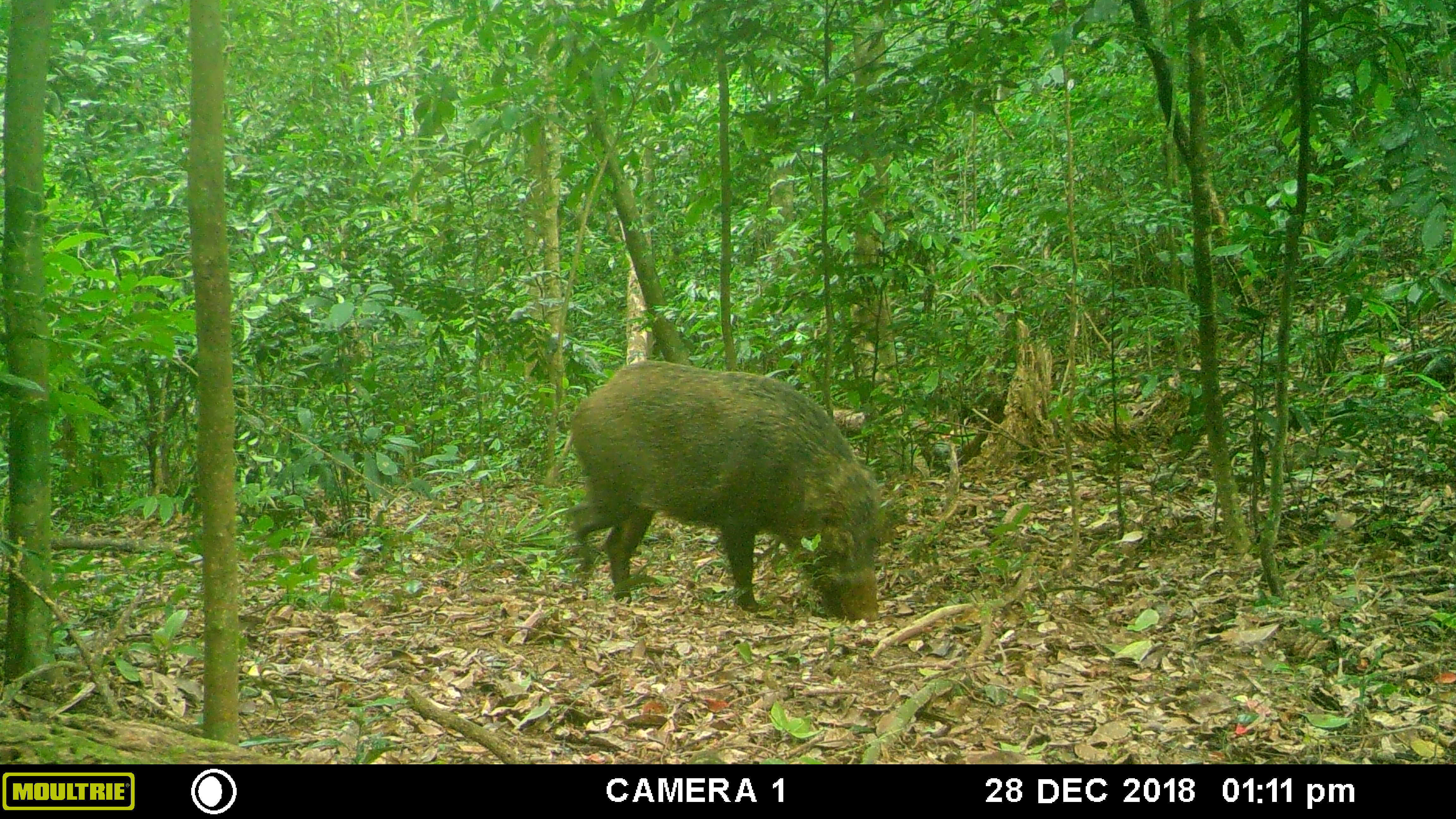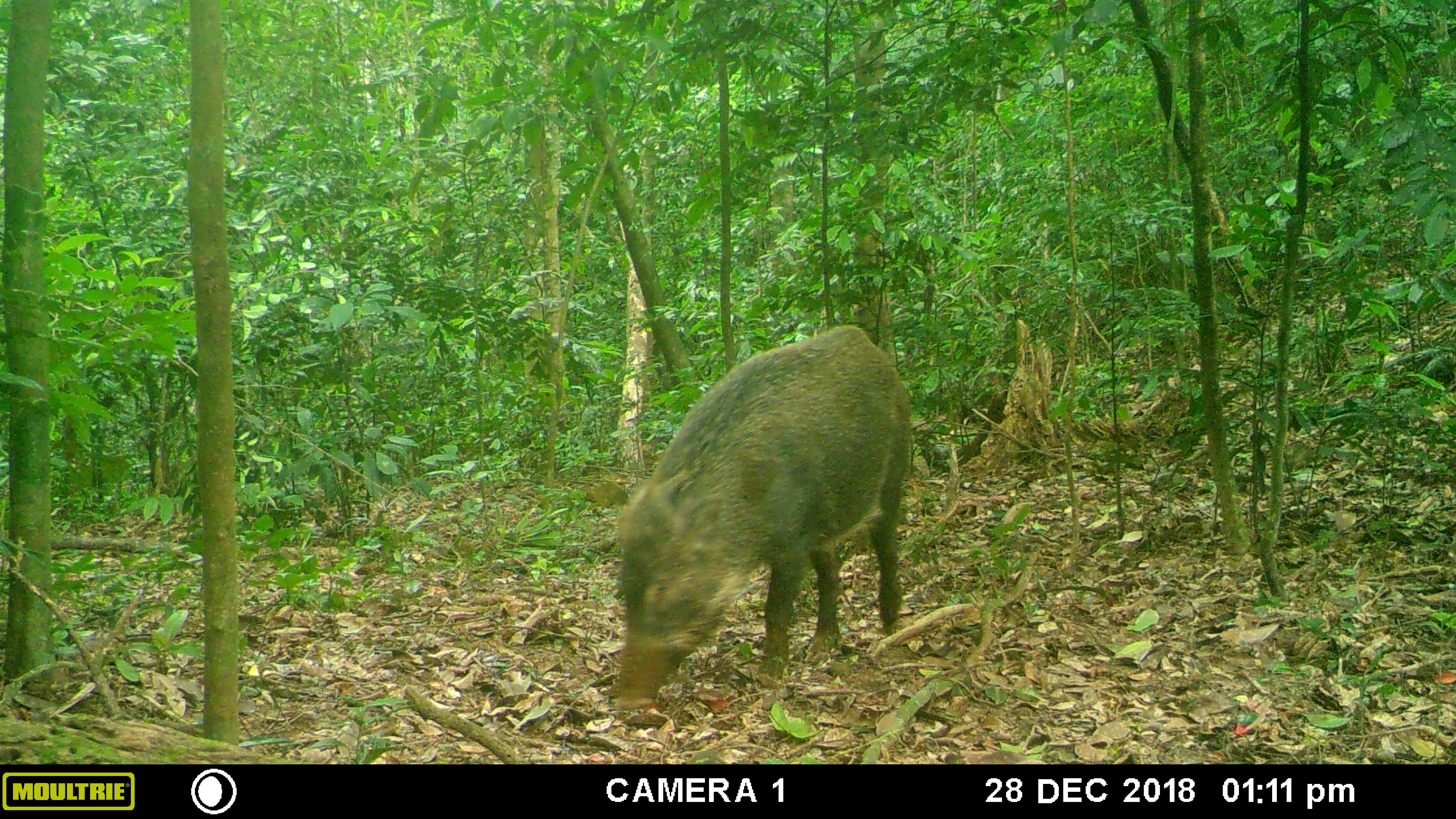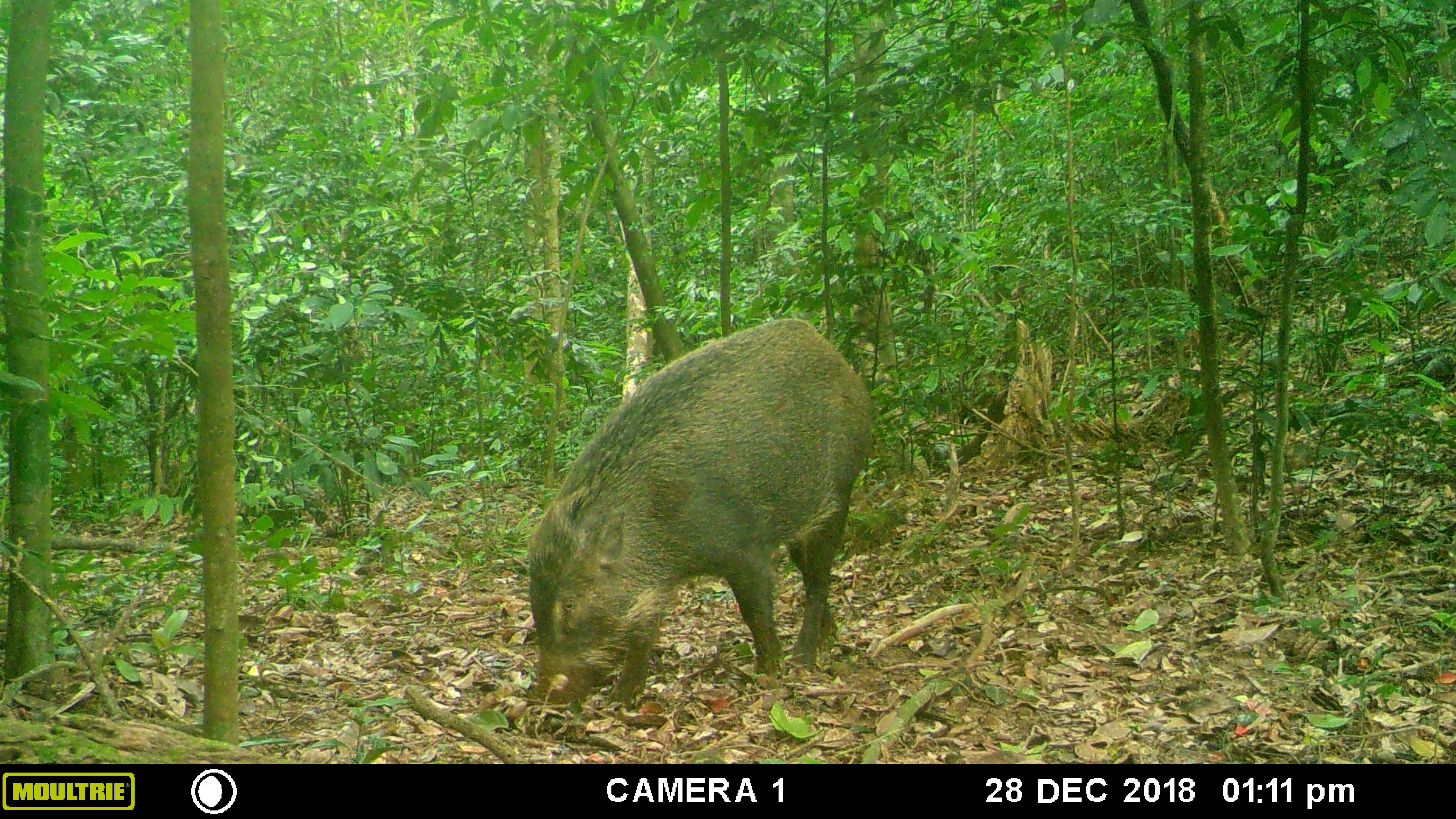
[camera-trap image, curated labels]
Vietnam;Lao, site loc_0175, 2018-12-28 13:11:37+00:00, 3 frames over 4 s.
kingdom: Animalia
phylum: Chordata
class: Mammalia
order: Artiodactyla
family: Suidae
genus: Sus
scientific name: Sus scrofa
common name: eurasian wild pig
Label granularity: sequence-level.